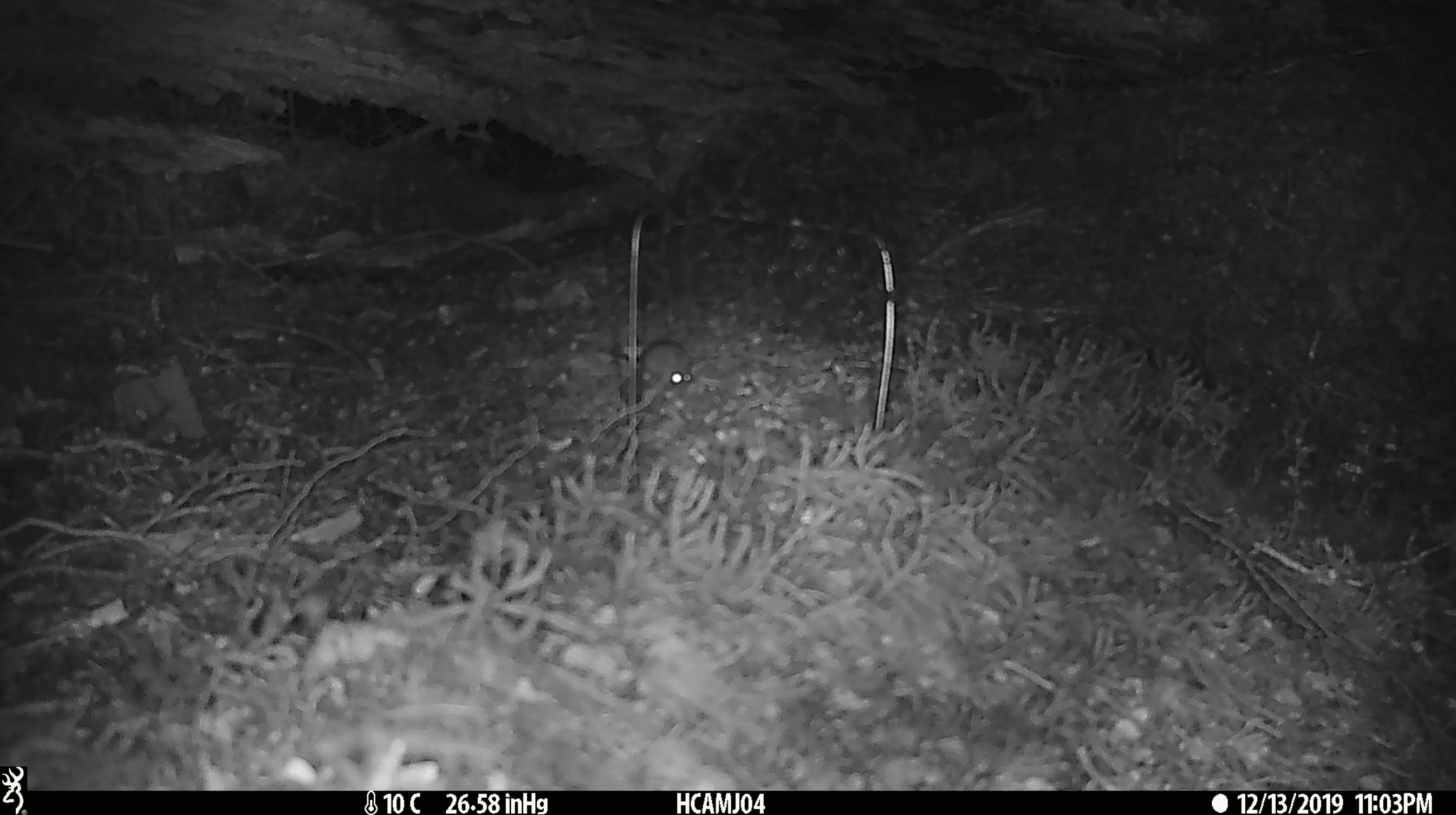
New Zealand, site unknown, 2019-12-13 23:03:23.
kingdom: Animalia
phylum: Chordata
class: Mammalia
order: Rodentia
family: Muridae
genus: Mus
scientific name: Mus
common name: mouse